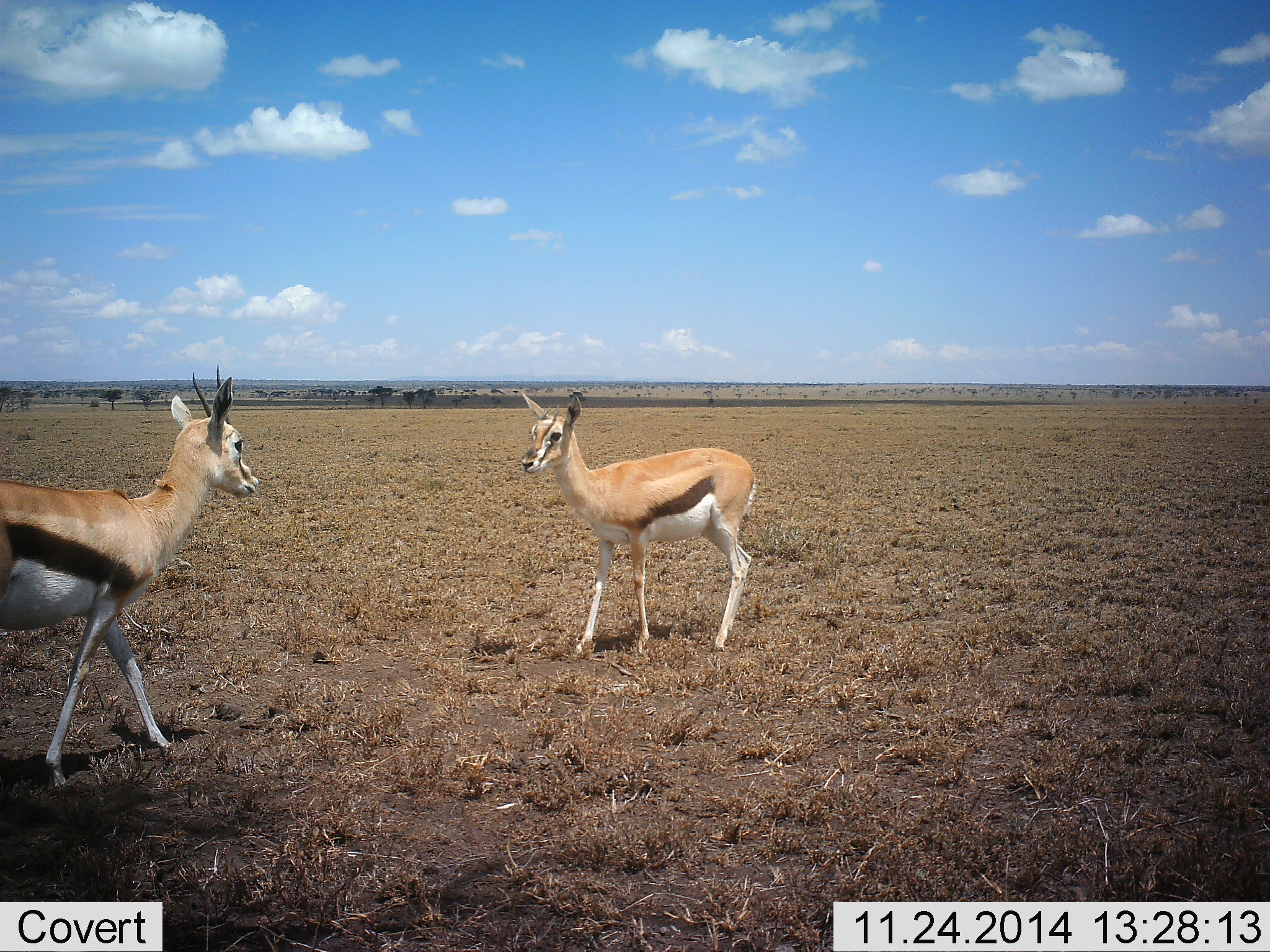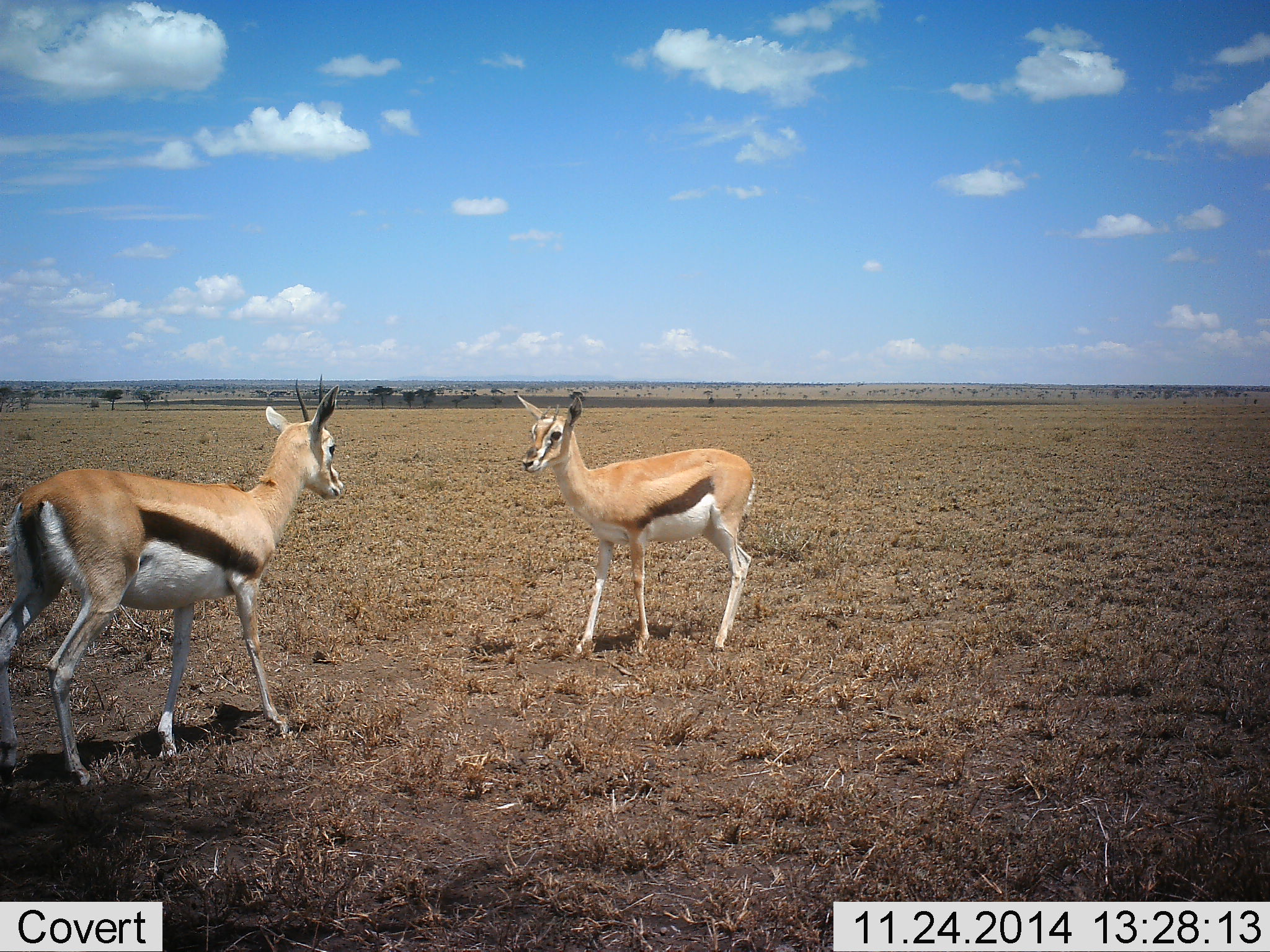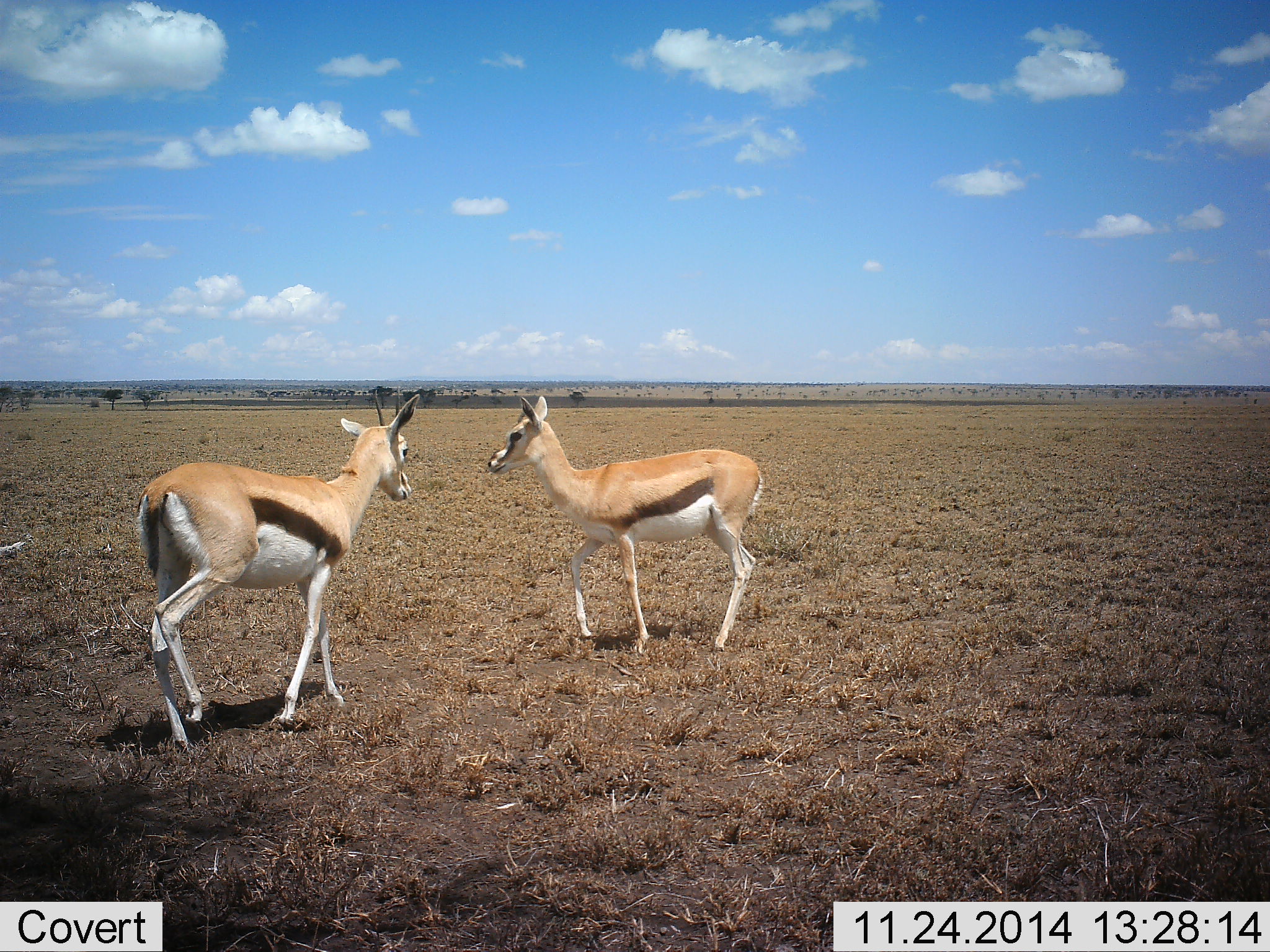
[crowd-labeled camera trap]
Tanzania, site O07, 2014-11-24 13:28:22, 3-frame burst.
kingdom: Animalia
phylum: Chordata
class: Mammalia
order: Artiodactyla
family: Bovidae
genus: Eudorcas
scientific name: Eudorcas thomsonii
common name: thomson's gazelle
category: gazellethomsons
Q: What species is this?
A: Gazellethomsons (thomson's gazelle) (Eudorcas thomsonii).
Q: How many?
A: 2.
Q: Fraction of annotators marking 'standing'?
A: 60%.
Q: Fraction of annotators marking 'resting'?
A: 0%.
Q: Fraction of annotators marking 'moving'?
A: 50%.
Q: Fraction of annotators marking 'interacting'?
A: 40%.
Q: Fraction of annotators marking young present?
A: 10%.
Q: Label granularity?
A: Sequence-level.